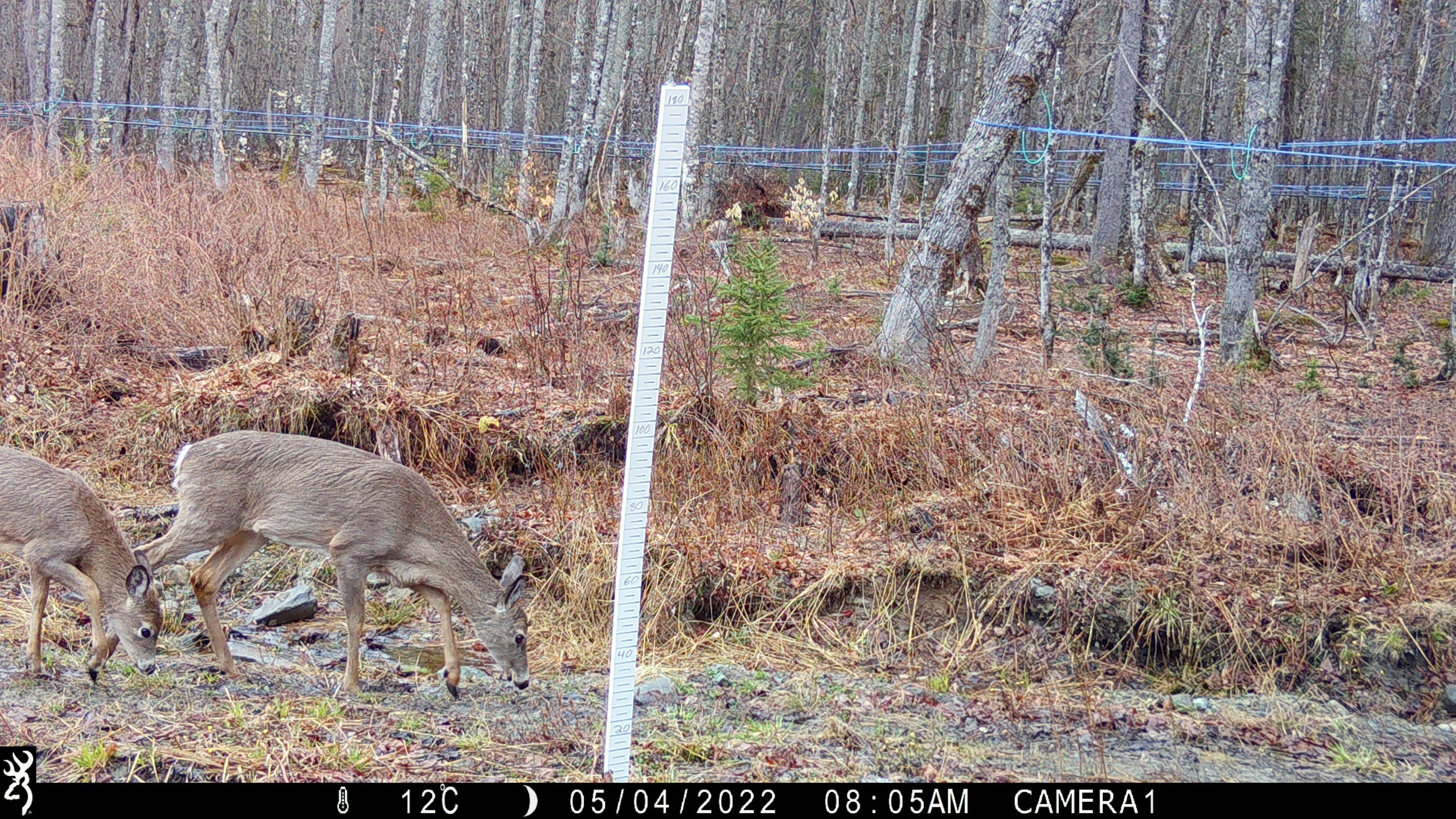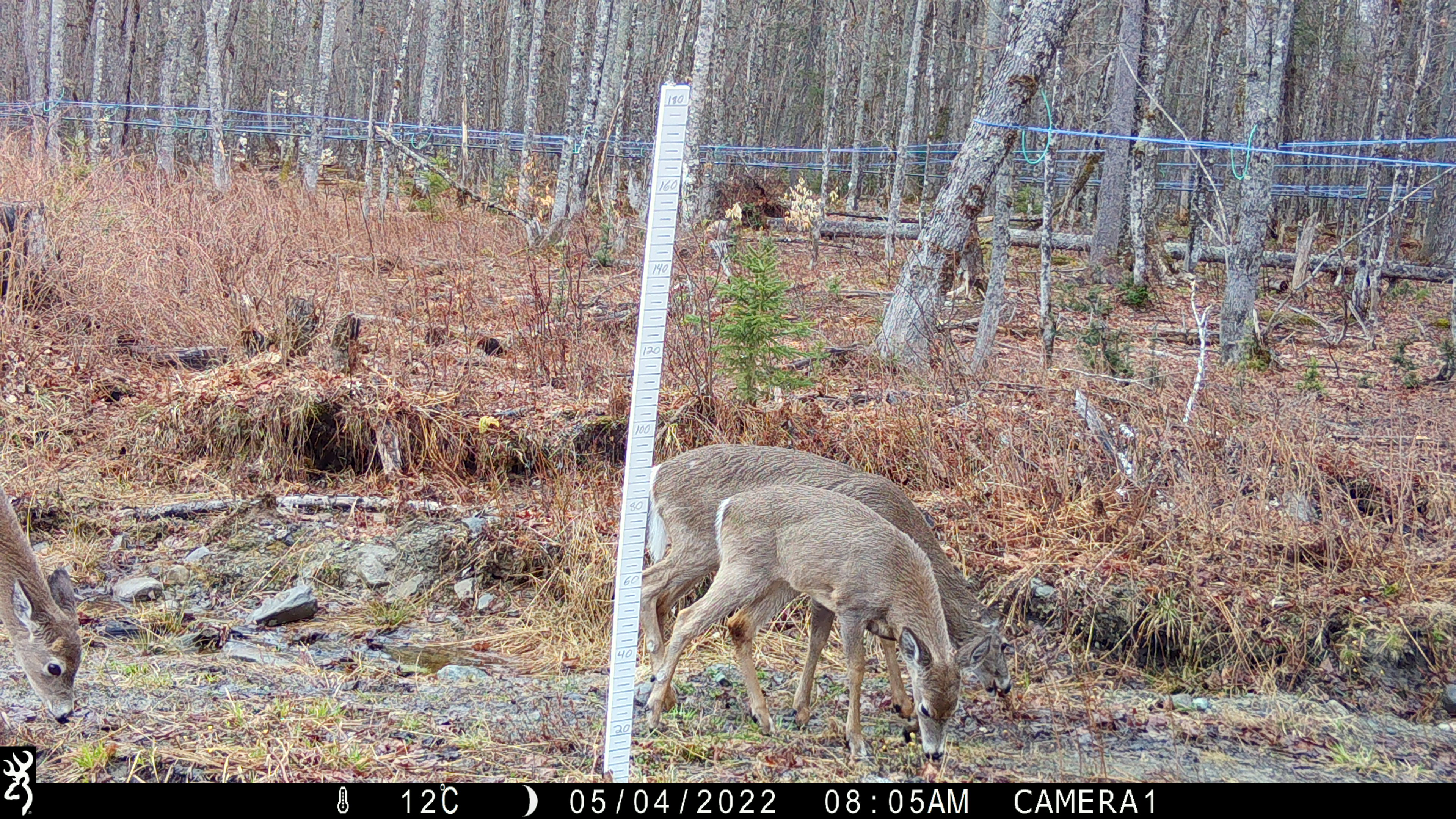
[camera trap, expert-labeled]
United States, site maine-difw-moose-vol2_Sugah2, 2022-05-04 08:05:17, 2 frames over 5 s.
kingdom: Animalia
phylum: Chordata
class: Mammalia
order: Artiodactyla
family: Cervidae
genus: Odocoileus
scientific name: Odocoileus virginianus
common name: white-tailed deer